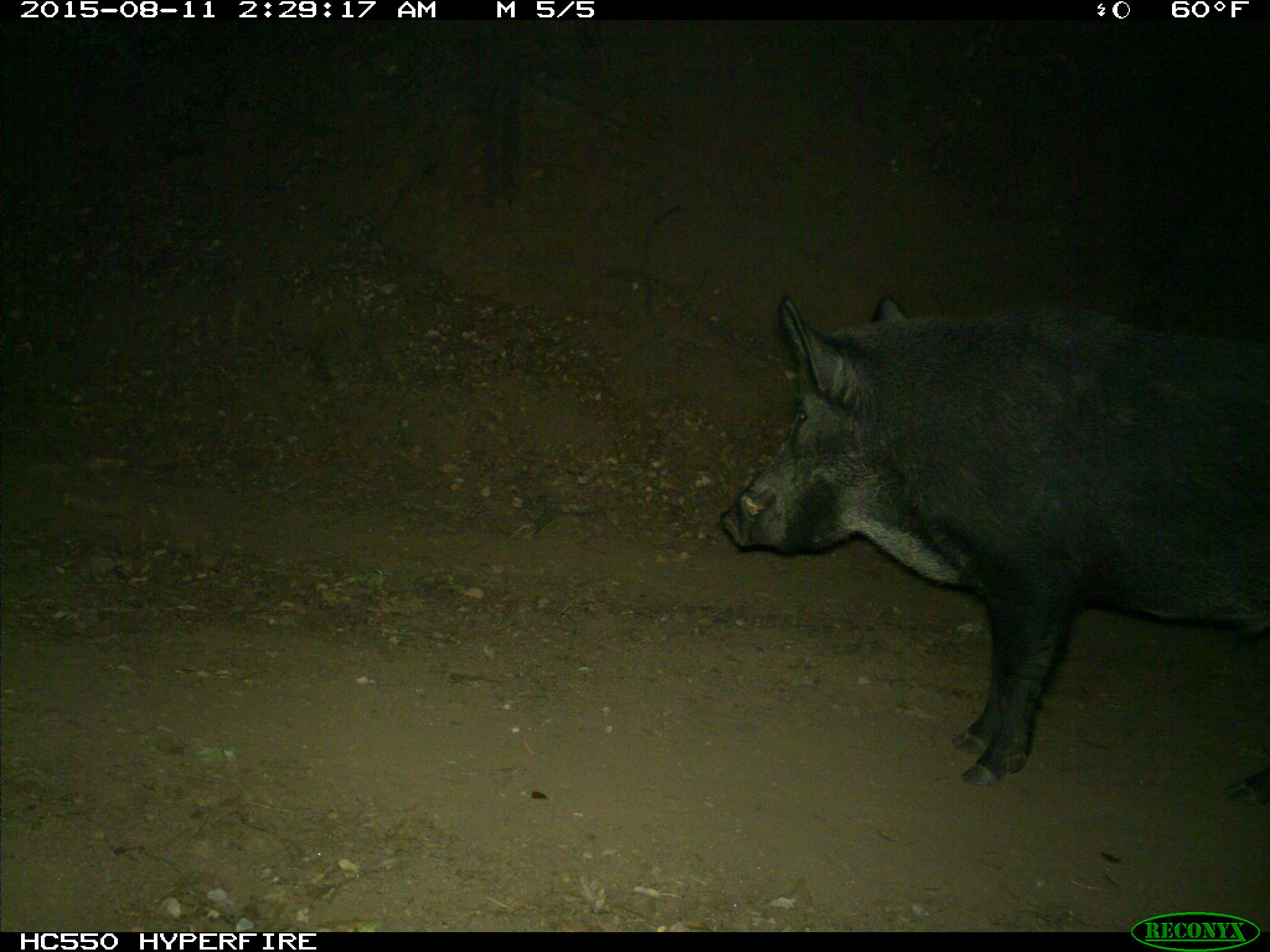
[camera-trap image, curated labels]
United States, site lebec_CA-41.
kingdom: Animalia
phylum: Chordata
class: Mammalia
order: Artiodactyla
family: Suidae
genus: Sus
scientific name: Sus scrofa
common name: wild boar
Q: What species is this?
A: Sus scrofa (wild boar).